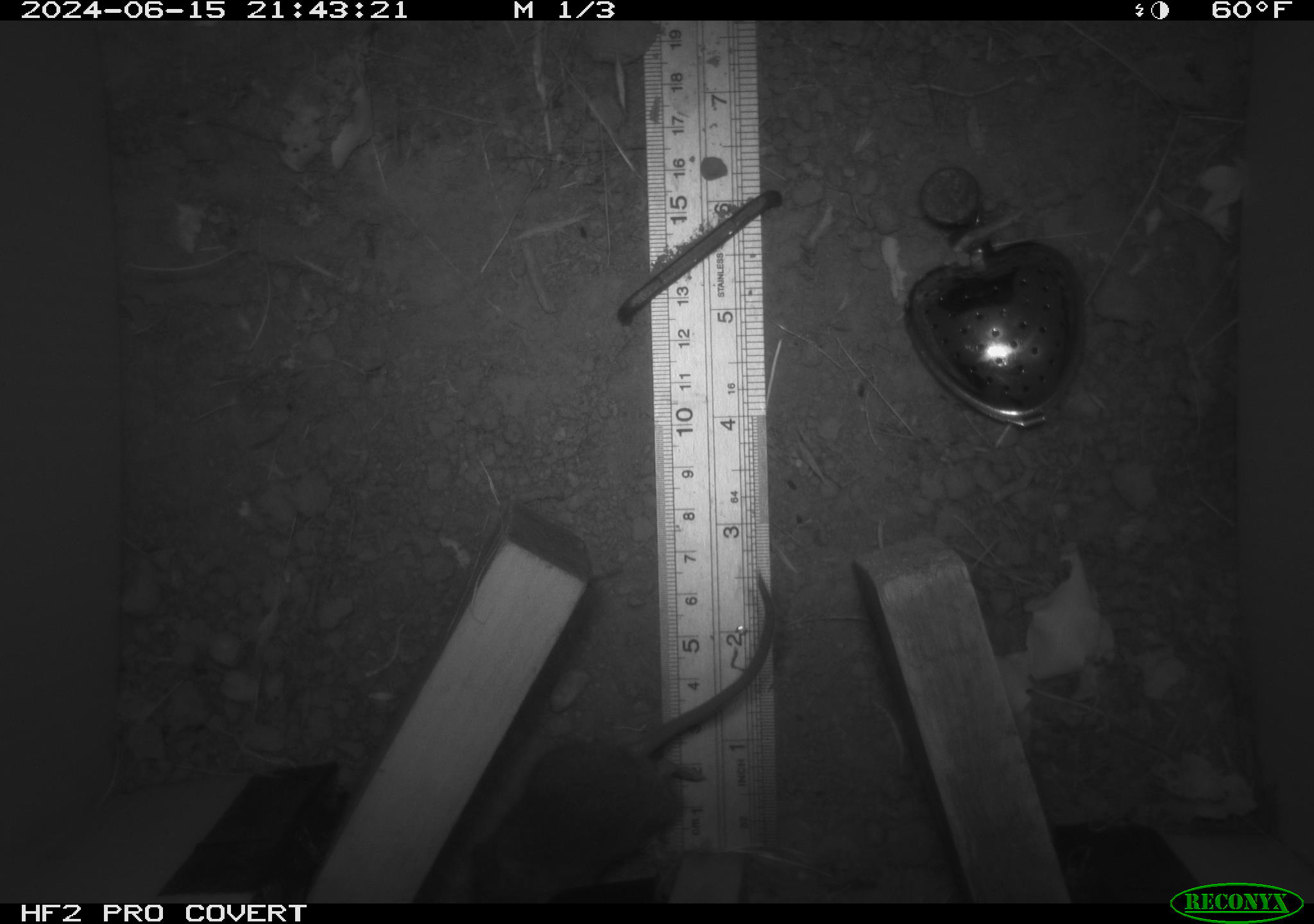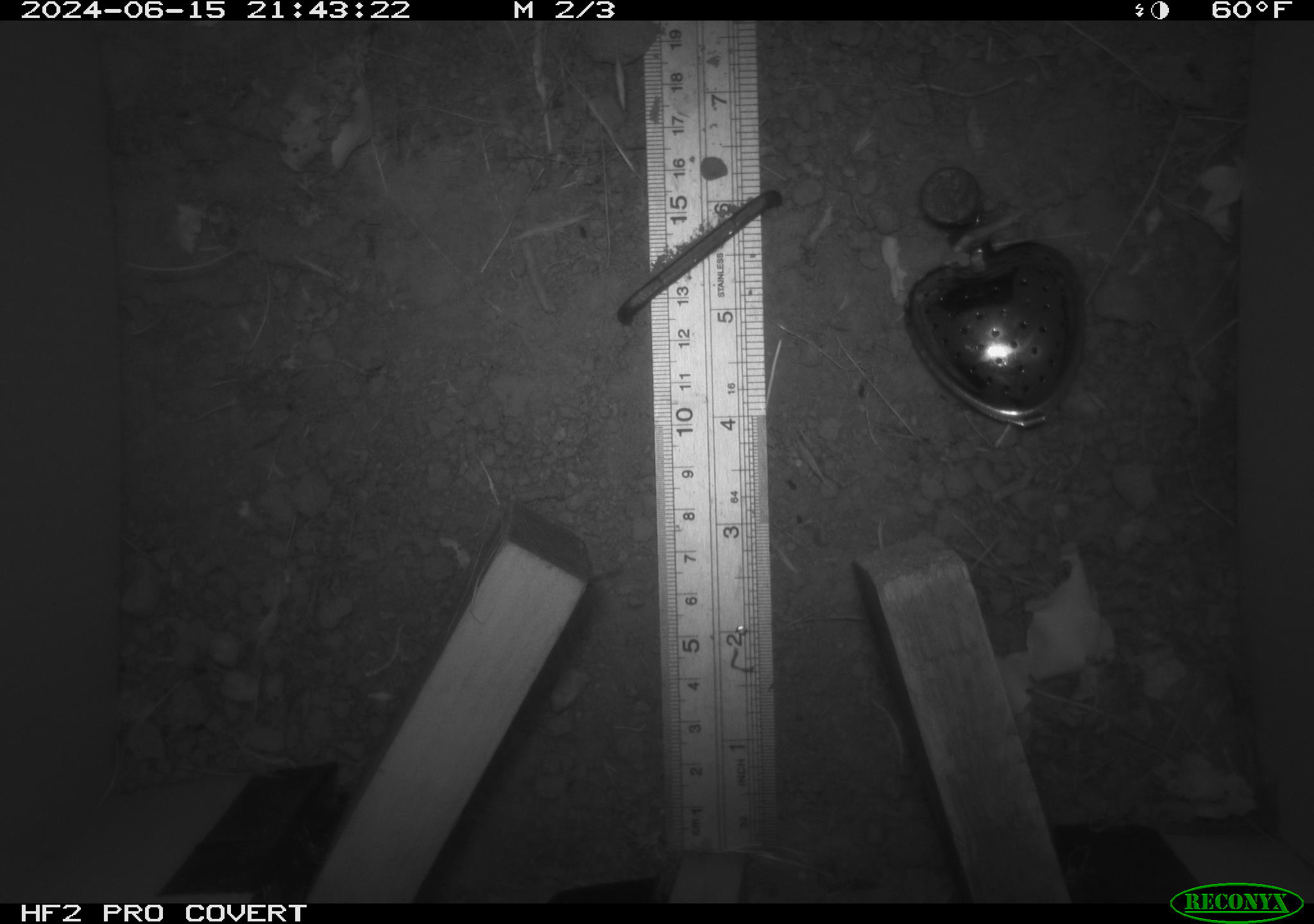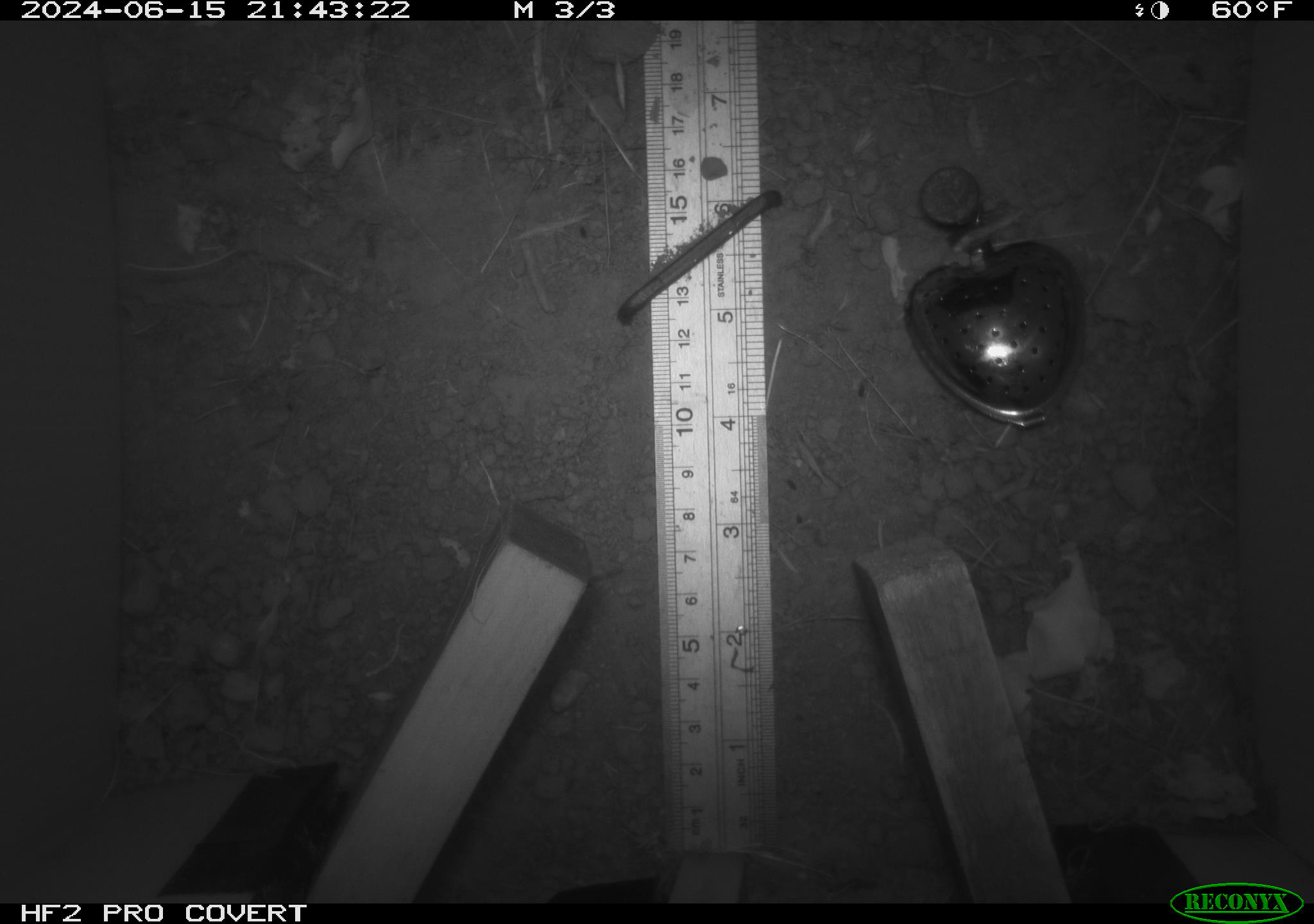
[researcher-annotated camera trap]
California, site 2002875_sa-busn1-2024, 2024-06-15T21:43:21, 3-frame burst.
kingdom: Animalia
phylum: Chordata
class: Mammalia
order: Rodentia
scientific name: Rodentia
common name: rodent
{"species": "rodent (Rodentia)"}